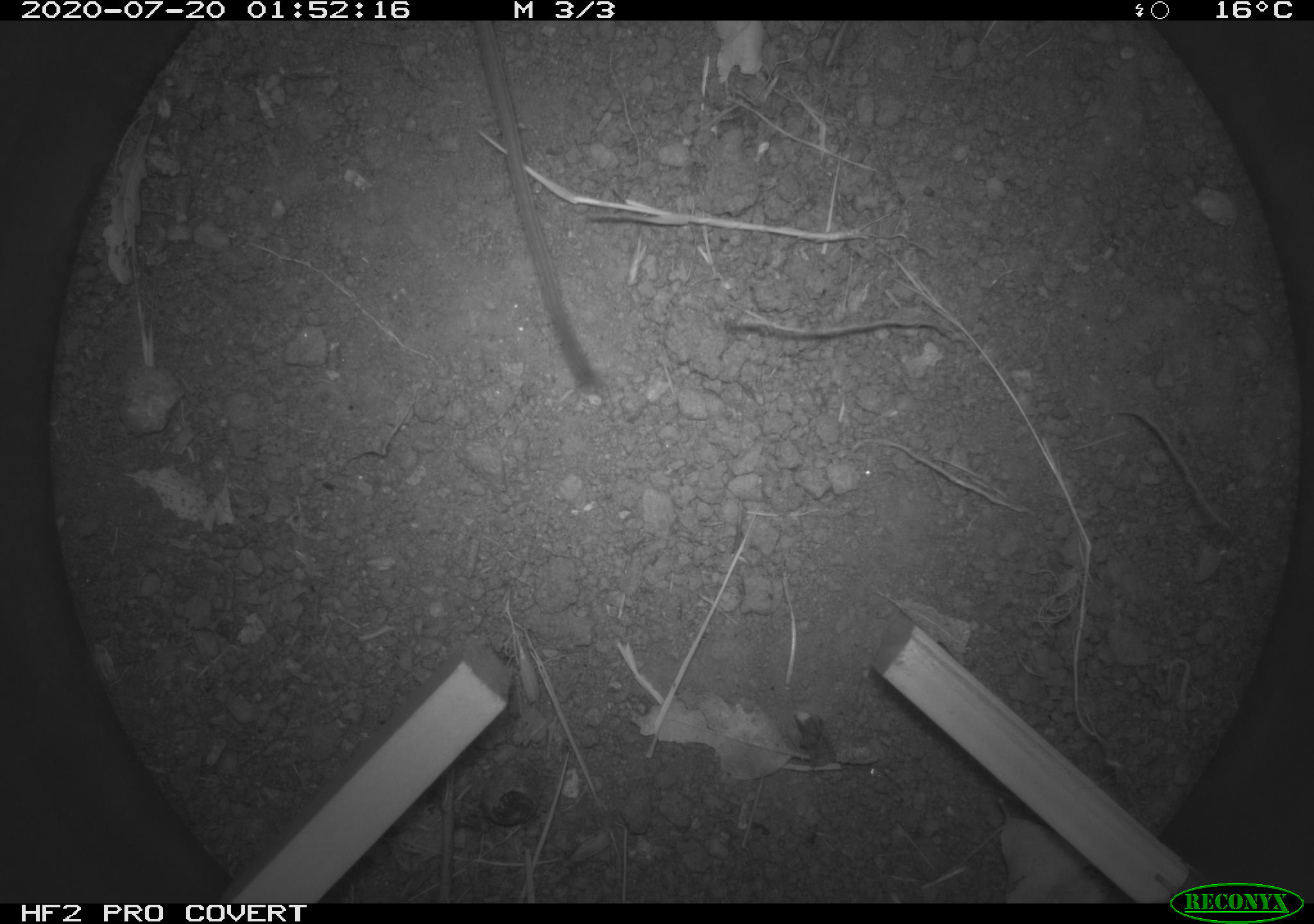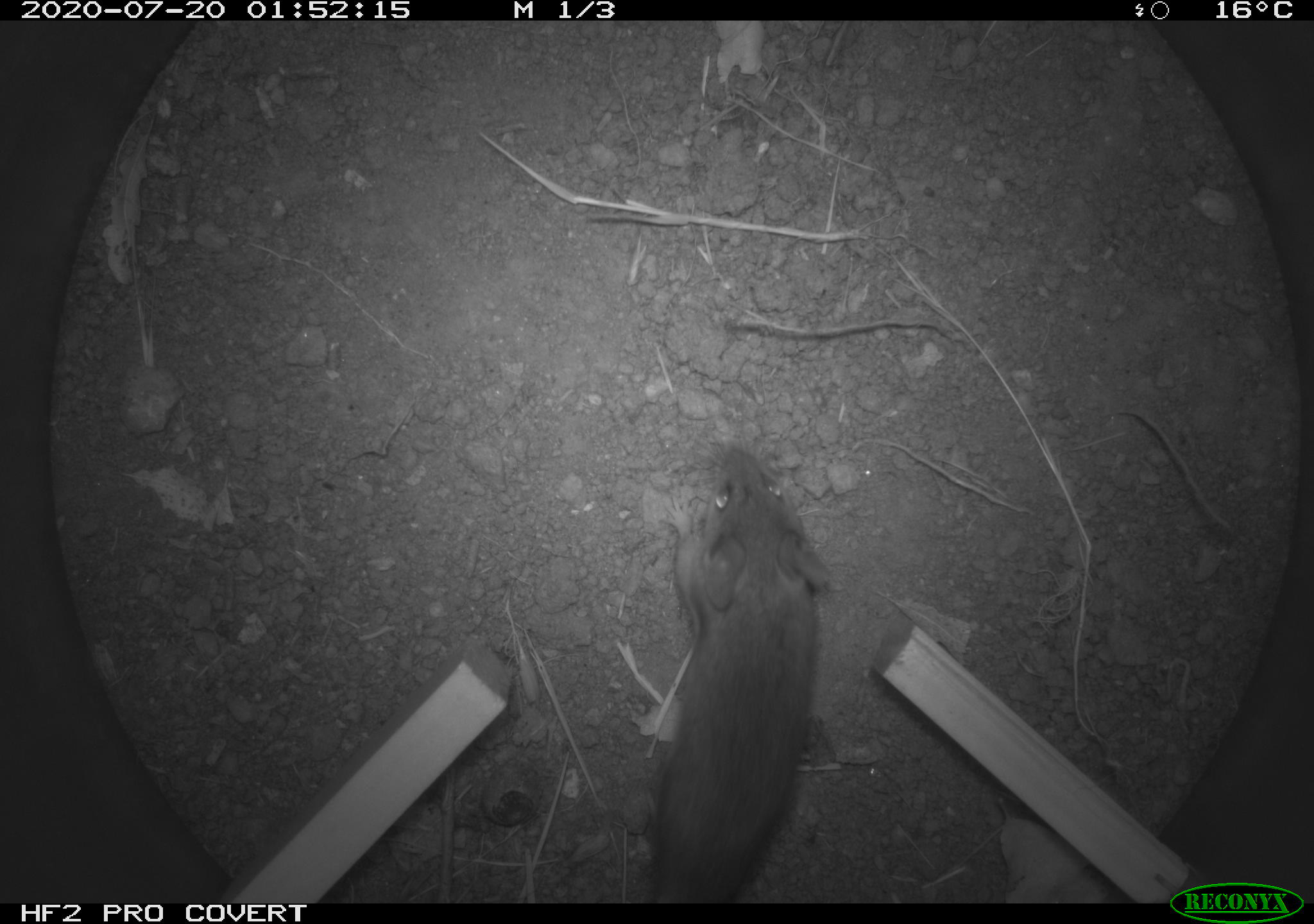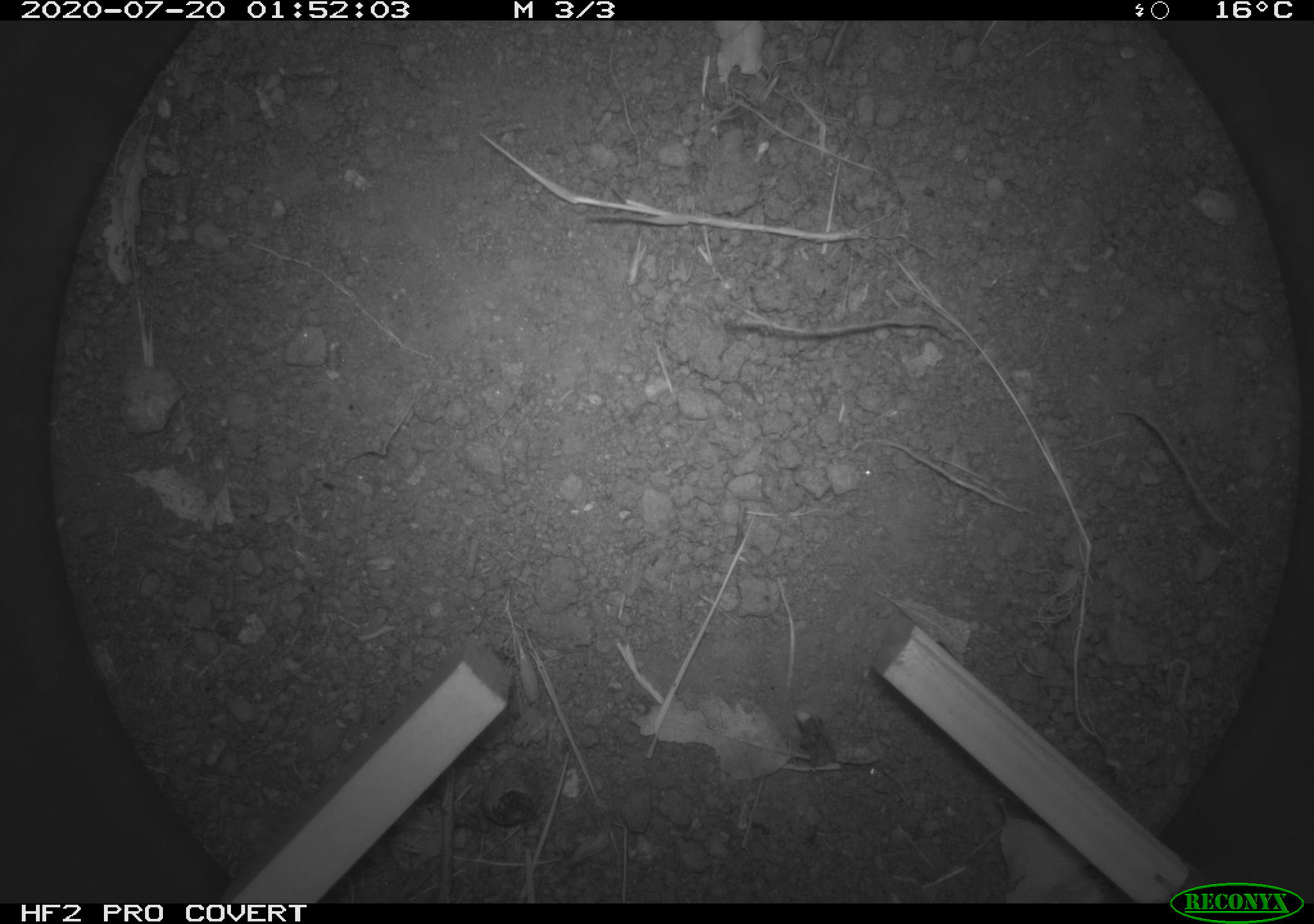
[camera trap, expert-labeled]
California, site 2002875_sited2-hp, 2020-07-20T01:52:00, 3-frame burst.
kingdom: Animalia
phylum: Chordata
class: Mammalia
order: Rodentia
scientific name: Rodentia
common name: rodent